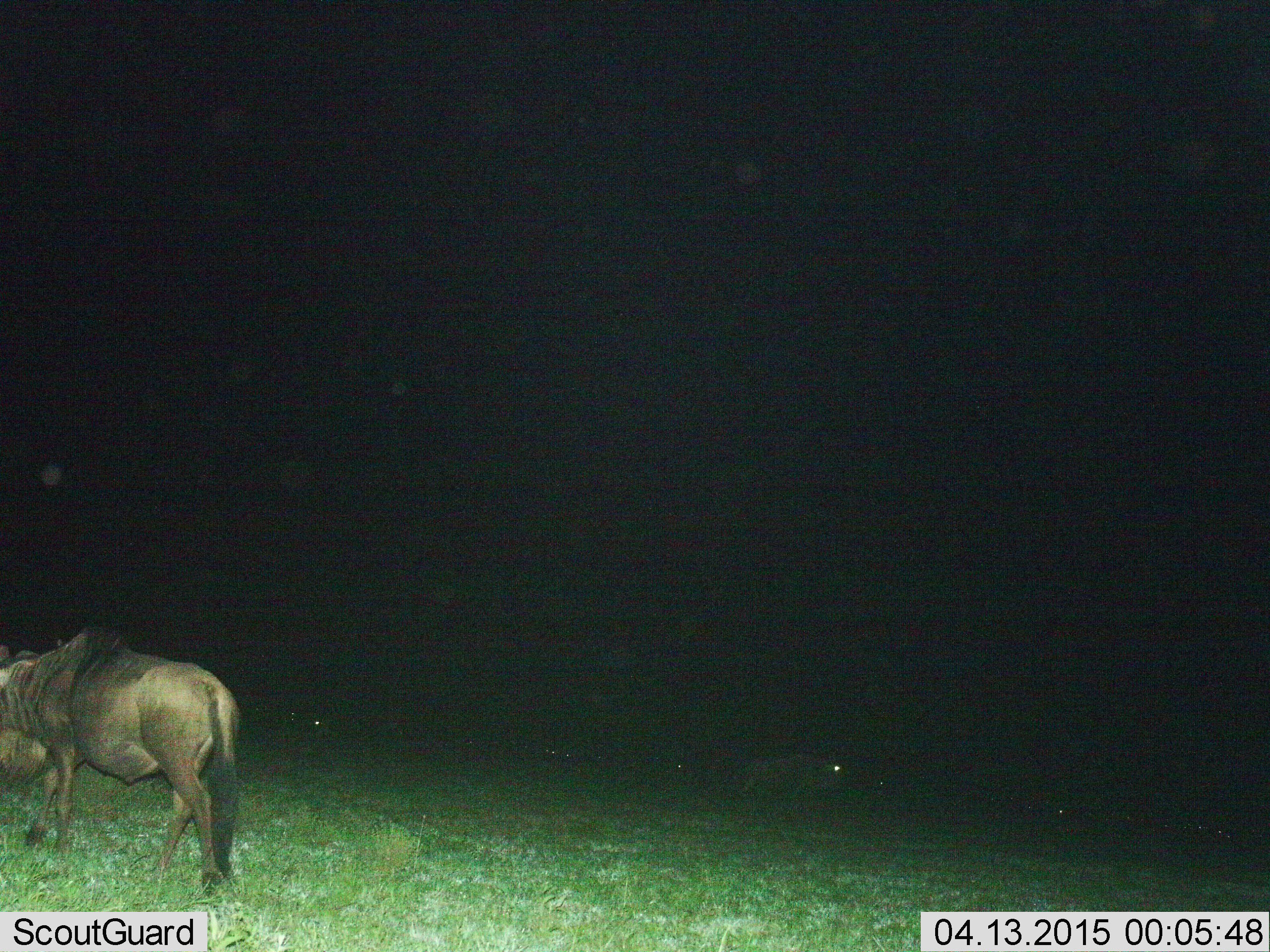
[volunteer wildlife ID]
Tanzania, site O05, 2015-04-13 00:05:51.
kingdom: Animalia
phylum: Chordata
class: Mammalia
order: Artiodactyla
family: Bovidae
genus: Connochaetes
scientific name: Connochaetes taurinus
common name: blue wildebeest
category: wildebeest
Wildebeest (blue wildebeest) (Connochaetes taurinus), count 1. Behavior (volunteer vote fractions): standing 70%, resting 20%, moving 20%, interacting 0%. Young present (vote fraction): 0%. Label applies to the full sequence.